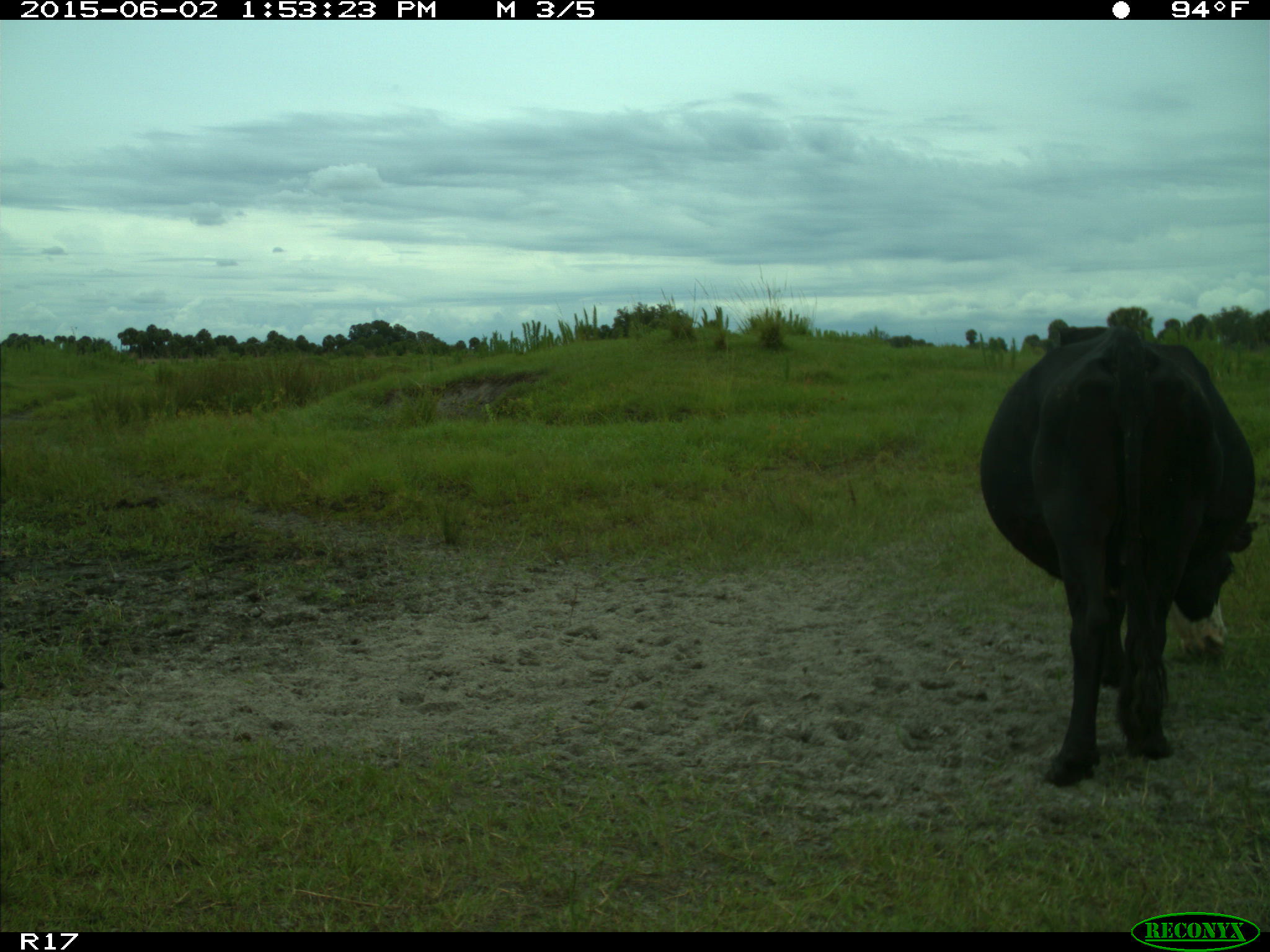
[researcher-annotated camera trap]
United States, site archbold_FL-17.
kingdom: Animalia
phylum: Chordata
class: Mammalia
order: Artiodactyla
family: Bovidae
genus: Bos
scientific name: Bos taurus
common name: domestic cow